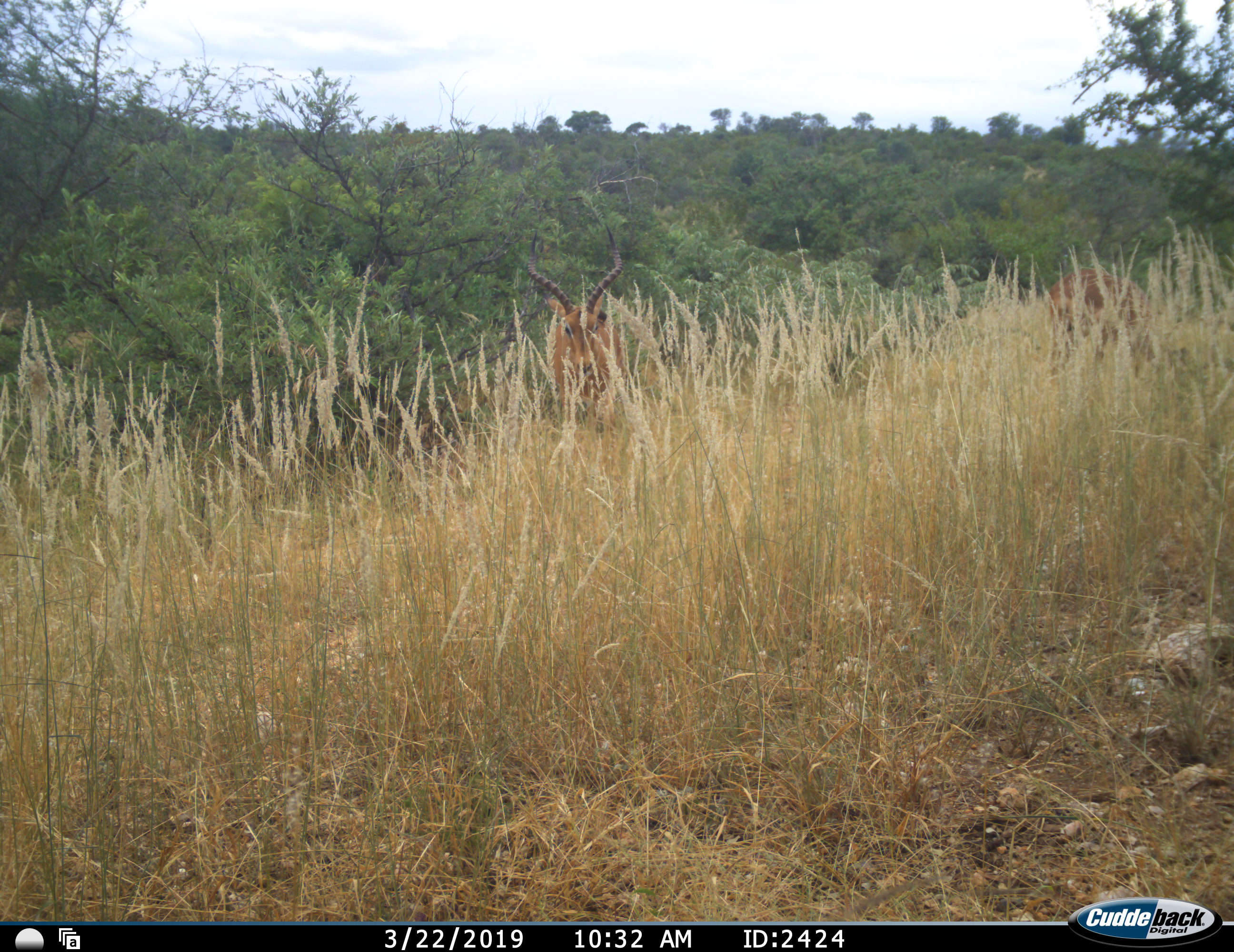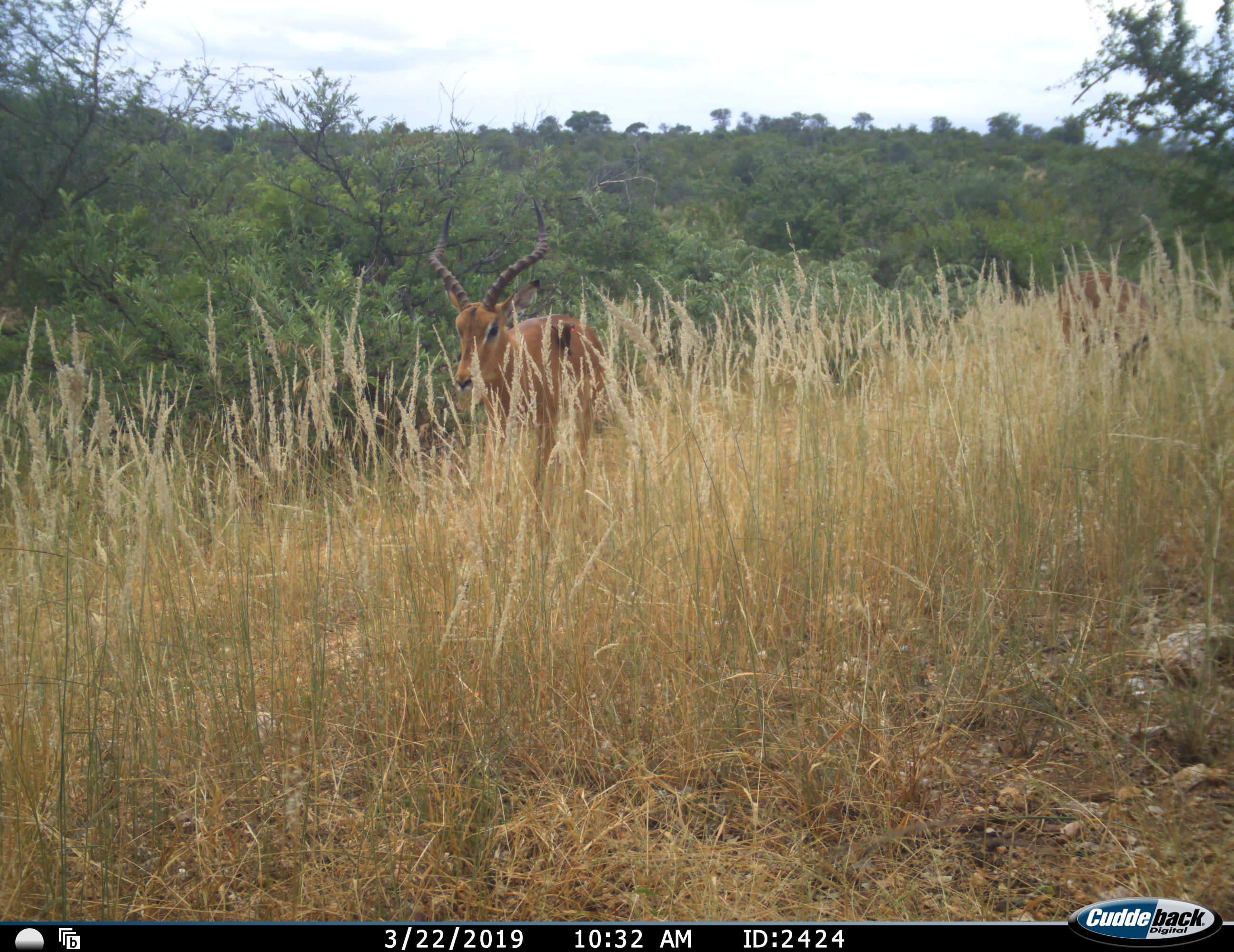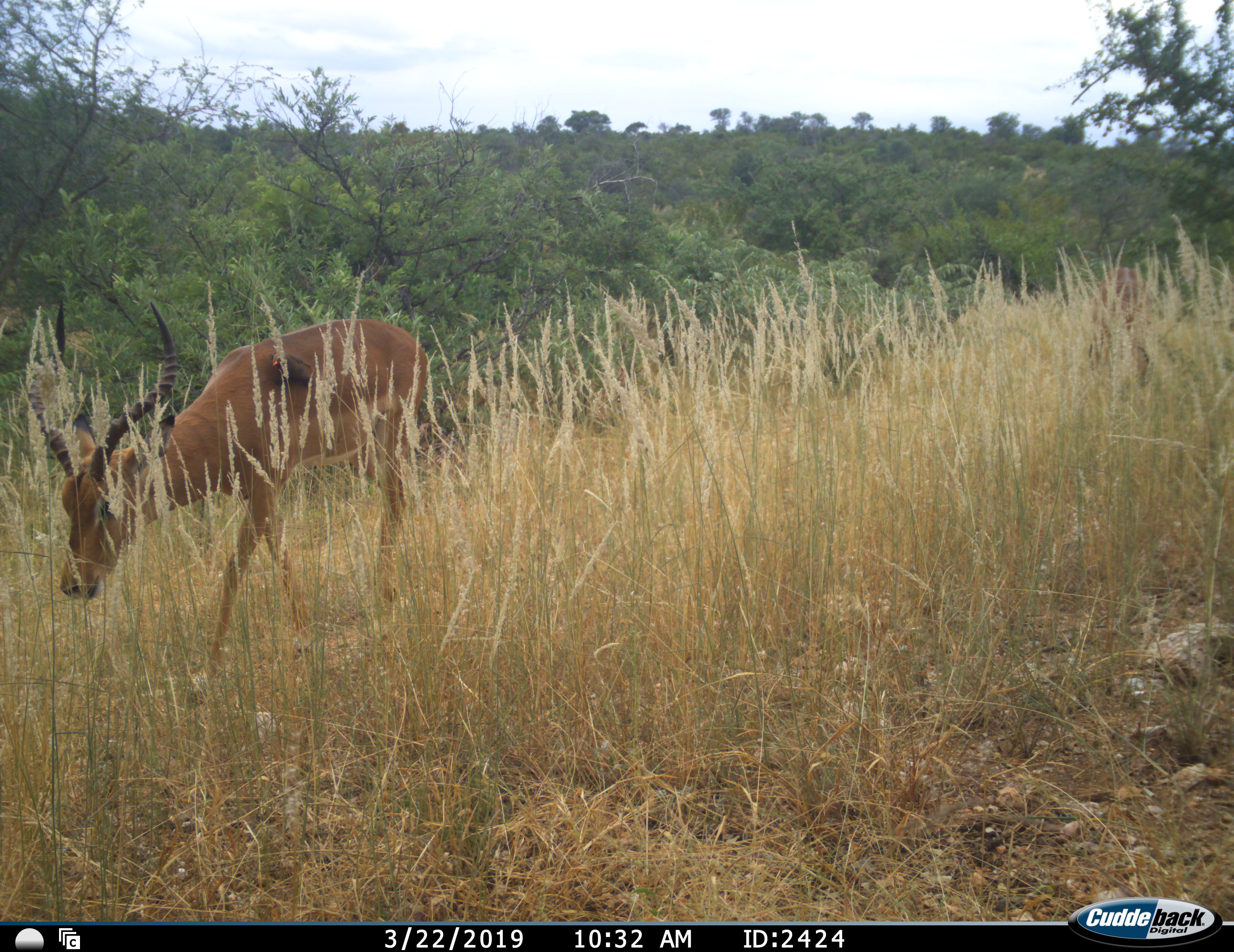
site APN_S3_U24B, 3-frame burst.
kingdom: Animalia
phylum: Chordata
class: Mammalia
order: Artiodactyla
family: Bovidae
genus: Aepyceros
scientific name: Aepyceros melampus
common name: impala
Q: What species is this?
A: Impala (Aepyceros melampus).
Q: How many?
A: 2.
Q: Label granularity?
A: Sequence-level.